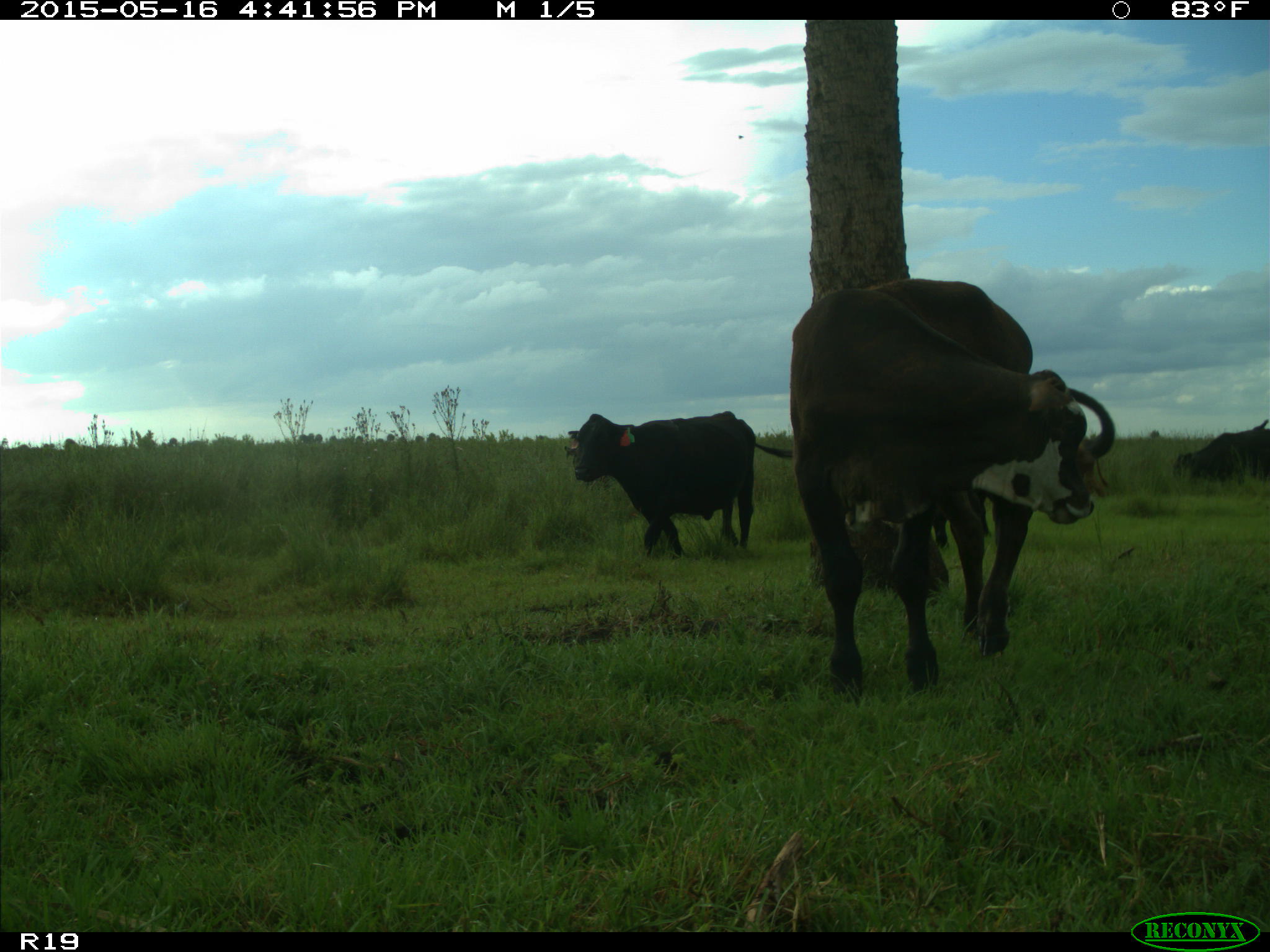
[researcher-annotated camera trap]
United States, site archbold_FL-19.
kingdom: Animalia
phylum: Chordata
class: Mammalia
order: Artiodactyla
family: Bovidae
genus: Bos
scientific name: Bos taurus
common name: domestic cow